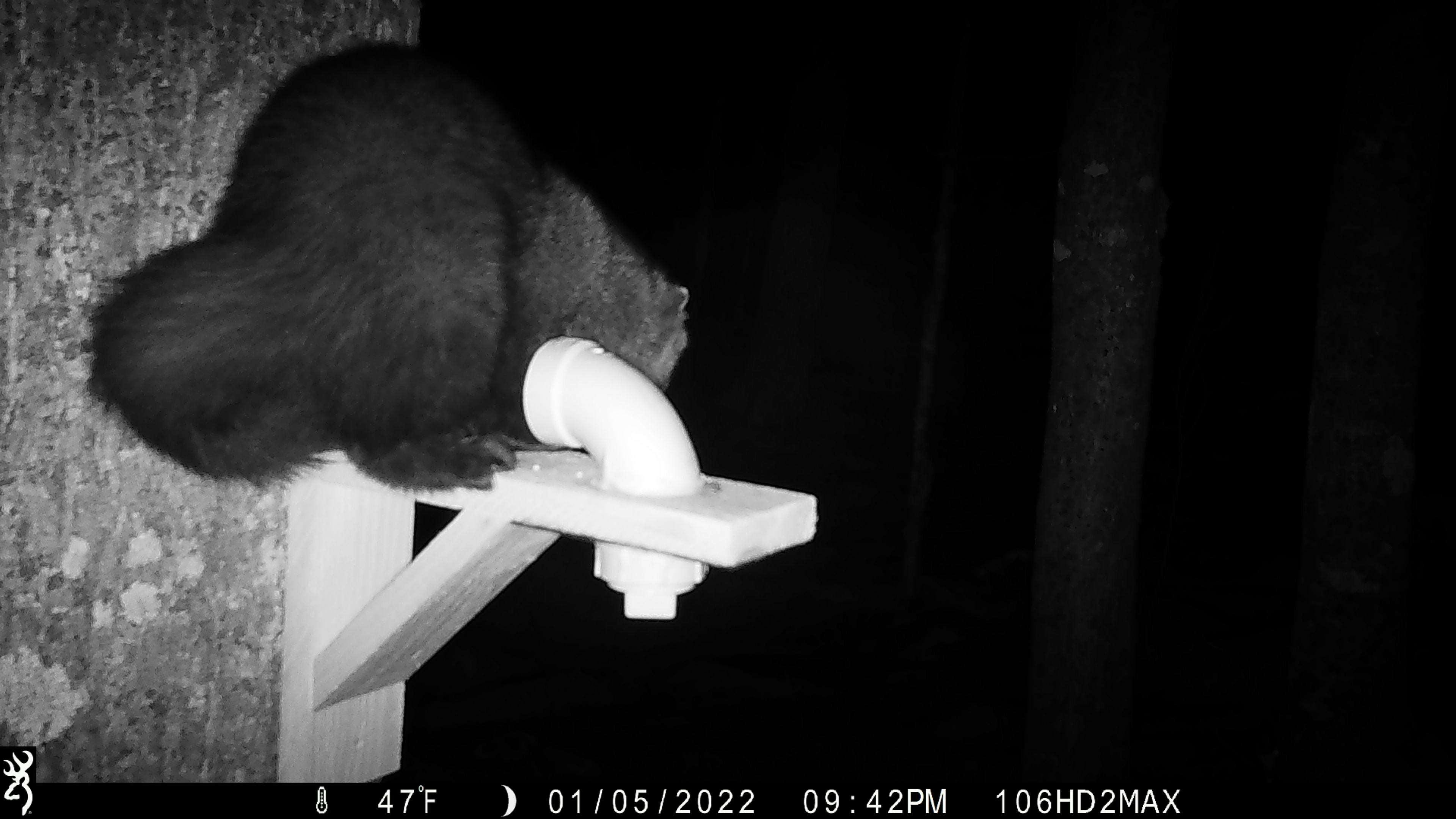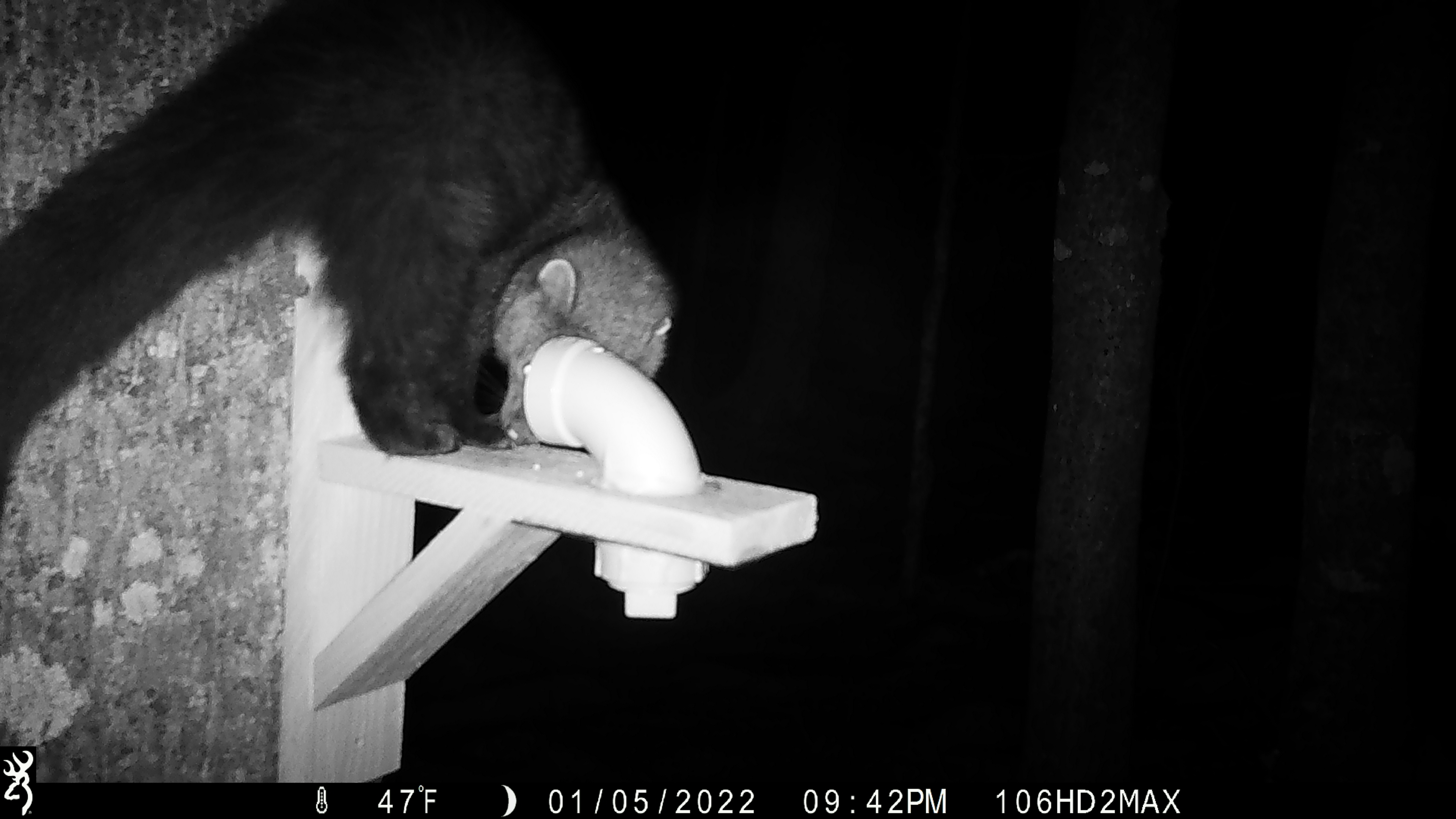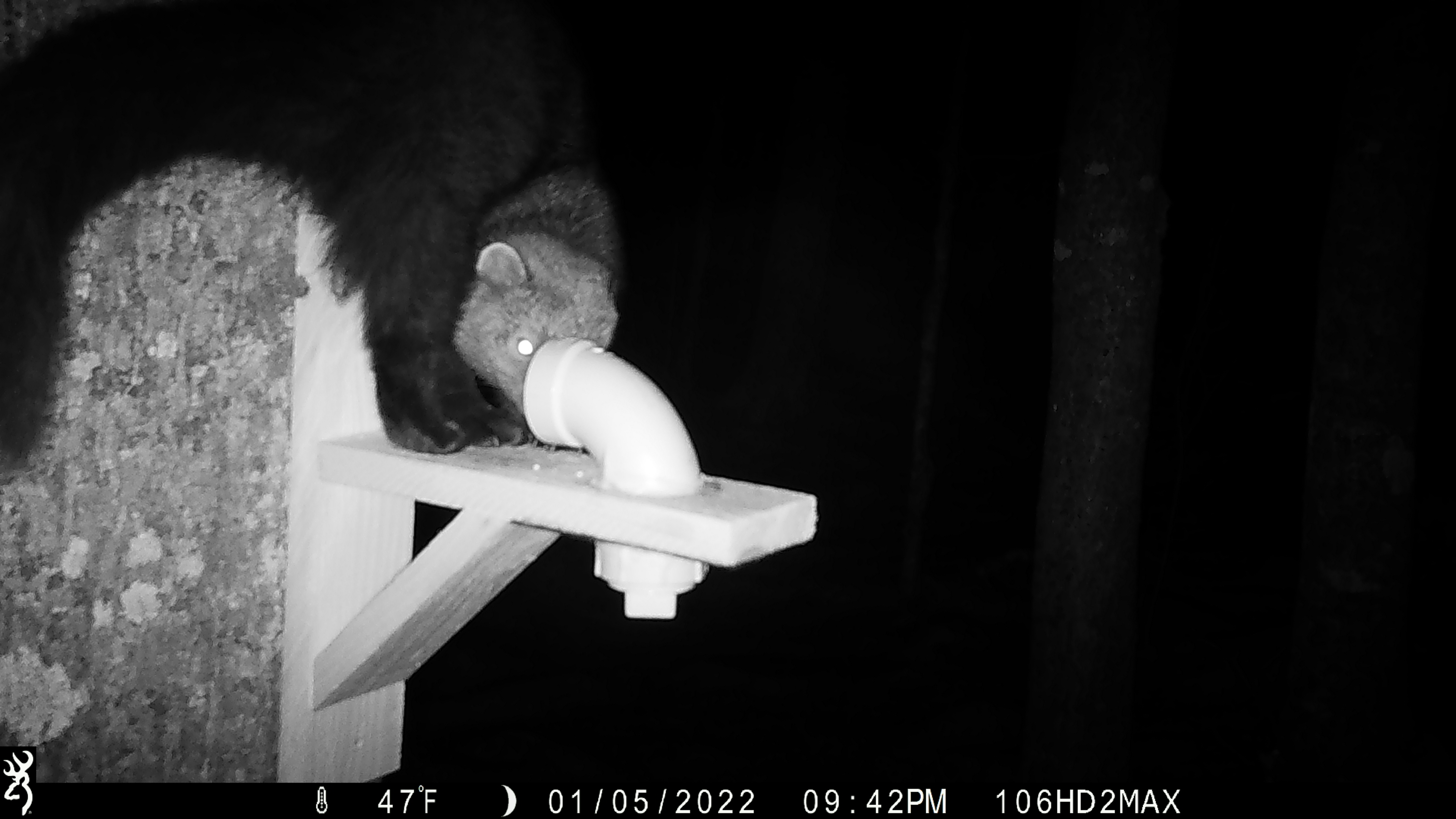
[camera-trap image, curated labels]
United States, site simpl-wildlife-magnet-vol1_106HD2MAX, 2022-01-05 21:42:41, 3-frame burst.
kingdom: Animalia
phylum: Chordata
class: Mammalia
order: Carnivora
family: Mustelidae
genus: Pekania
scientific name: Pekania pennanti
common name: fisher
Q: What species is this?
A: Fisher (Pekania pennanti).